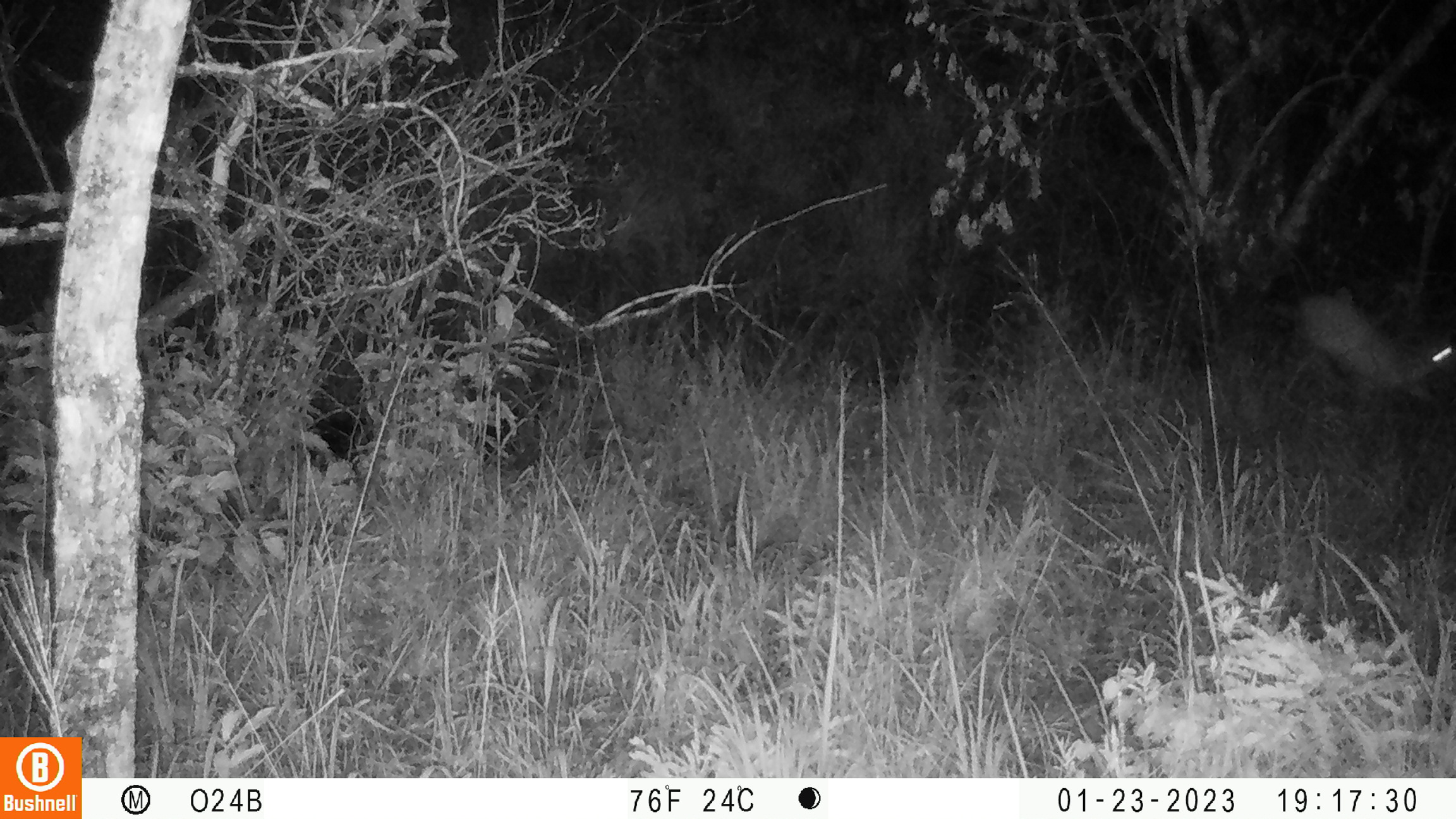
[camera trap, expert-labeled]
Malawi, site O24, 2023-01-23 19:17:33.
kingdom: Animalia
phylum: Chordata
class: Mammalia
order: Artiodactyla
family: Bovidae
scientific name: Antilopinae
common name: small antelope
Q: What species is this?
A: Small antelope (Antilopinae).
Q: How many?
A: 1.